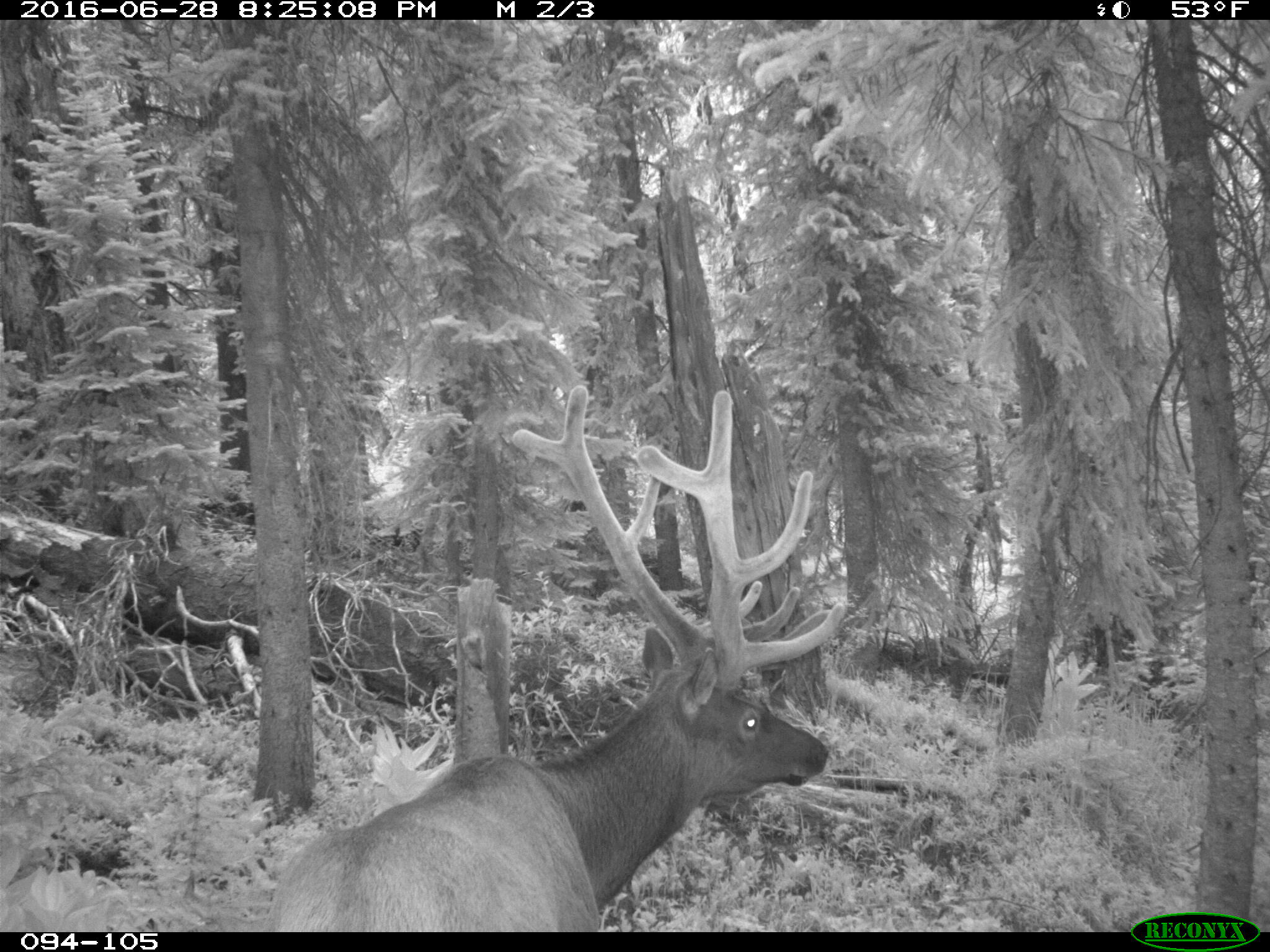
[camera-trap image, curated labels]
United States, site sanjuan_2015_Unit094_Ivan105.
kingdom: Animalia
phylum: Chordata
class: Mammalia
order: Artiodactyla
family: Cervidae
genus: Cervus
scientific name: Cervus elaphus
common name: red deer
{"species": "Cervus elaphus (red deer)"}